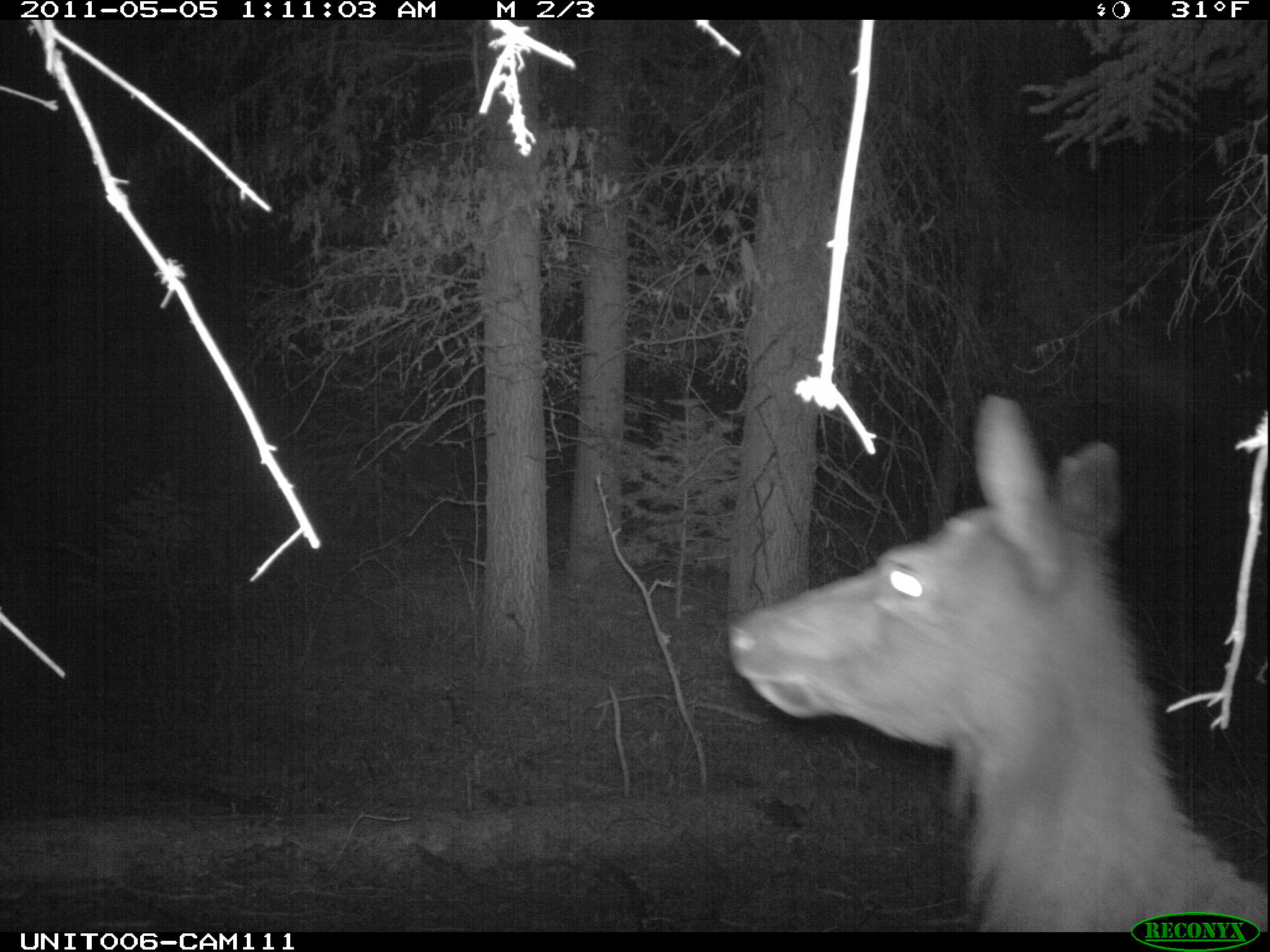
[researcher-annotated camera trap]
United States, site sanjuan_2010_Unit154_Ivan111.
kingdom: Animalia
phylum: Chordata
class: Mammalia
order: Artiodactyla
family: Cervidae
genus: Cervus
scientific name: Cervus elaphus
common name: red deer